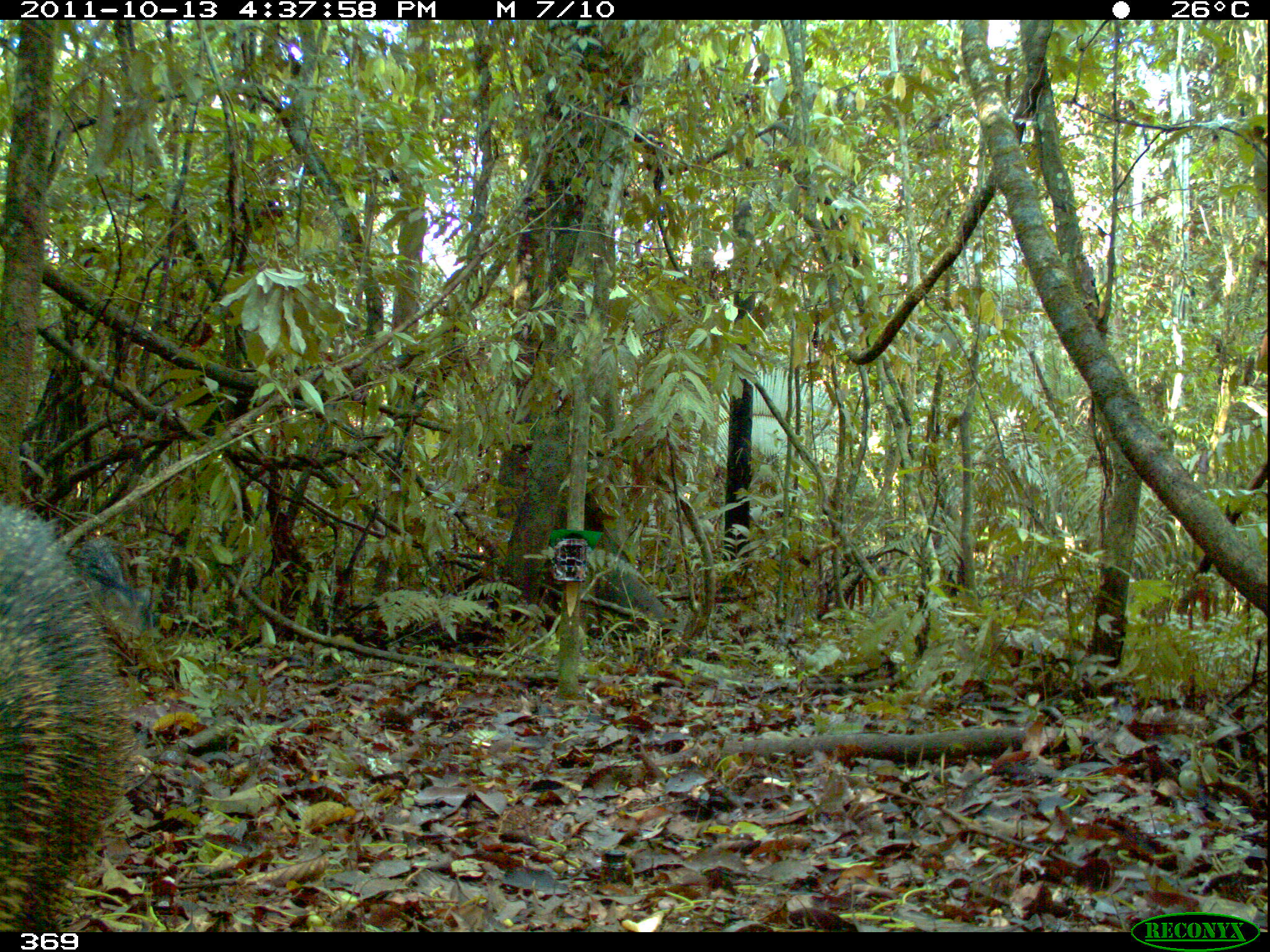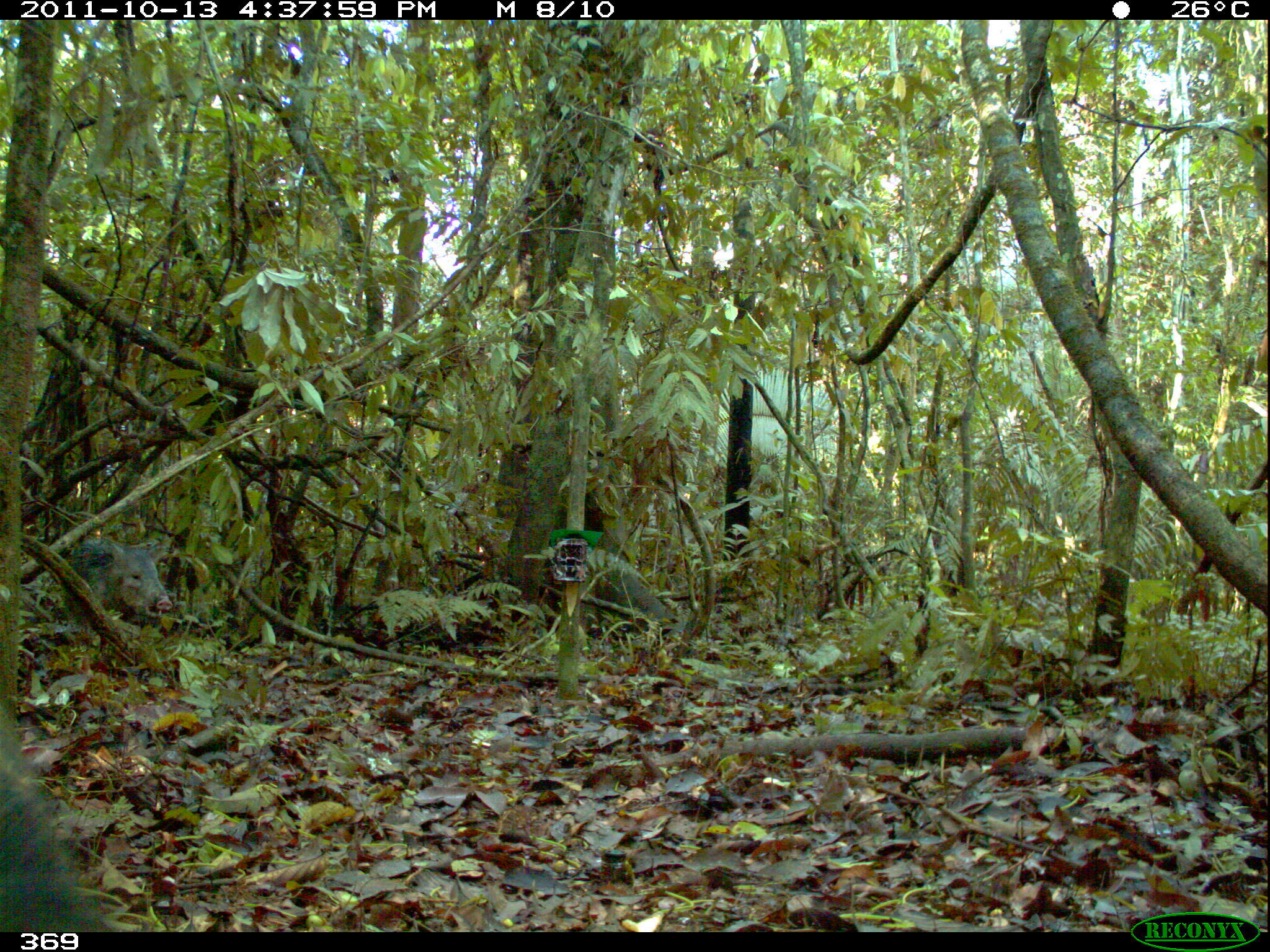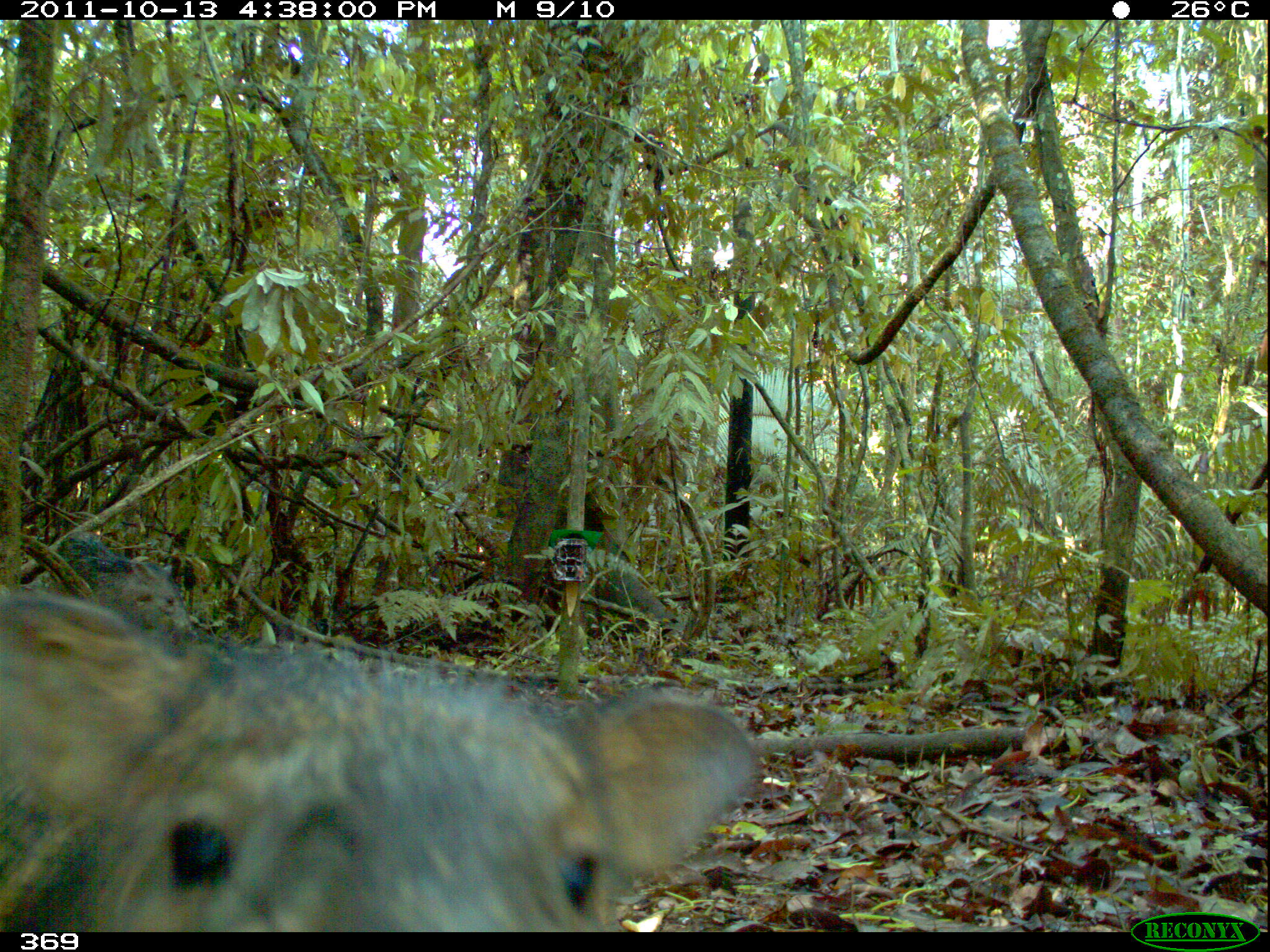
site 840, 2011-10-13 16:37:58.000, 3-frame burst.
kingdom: Animalia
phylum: Chordata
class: Mammalia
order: Artiodactyla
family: Tayassuidae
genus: Pecari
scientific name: Pecari tajacu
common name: collared peccary